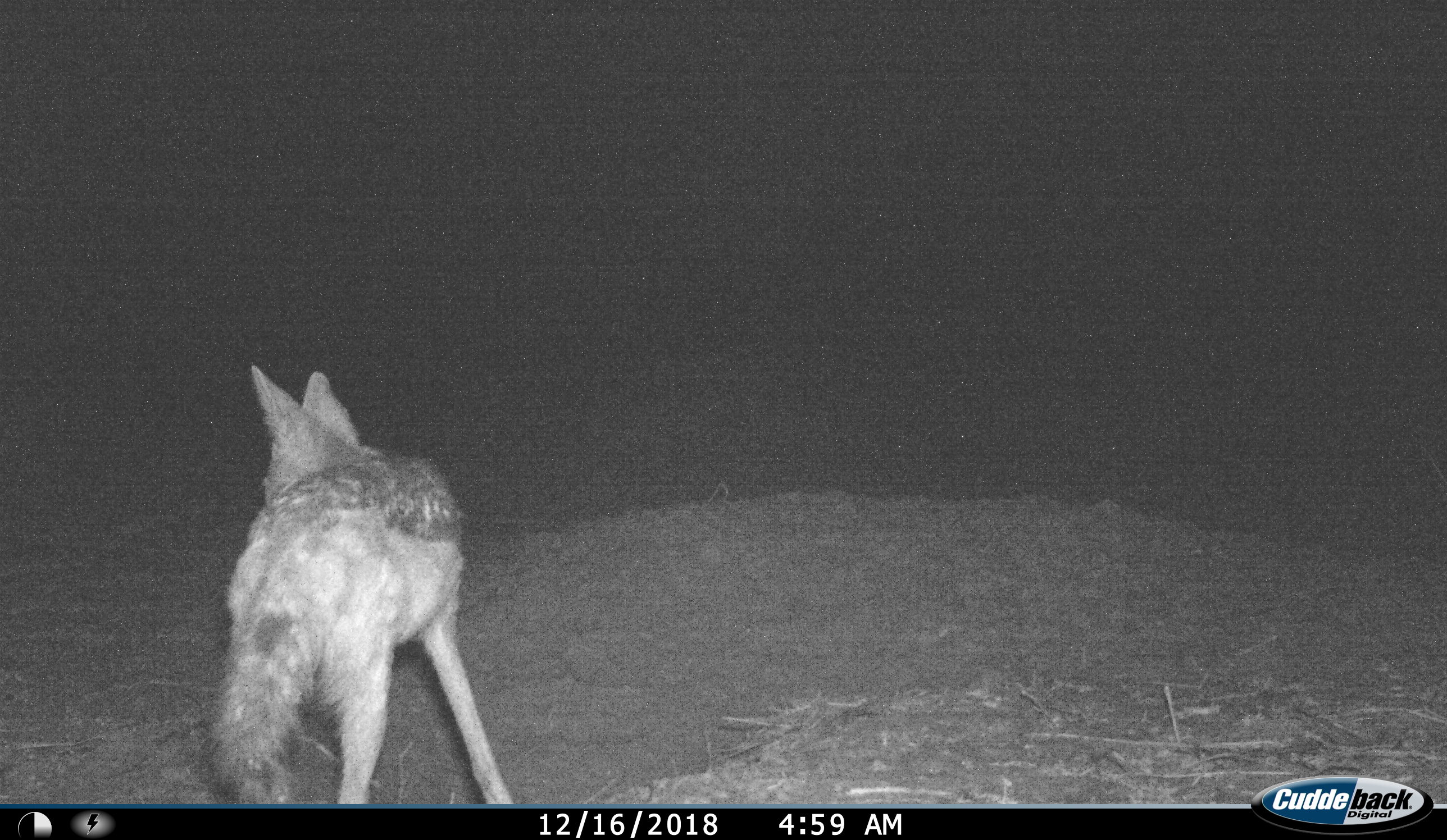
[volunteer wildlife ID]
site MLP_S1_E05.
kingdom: Animalia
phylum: Chordata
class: Mammalia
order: Carnivora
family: Canidae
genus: Lupulella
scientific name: Lupulella mesomelas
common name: black-backed jackal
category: jackalblackbacked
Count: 1.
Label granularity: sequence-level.